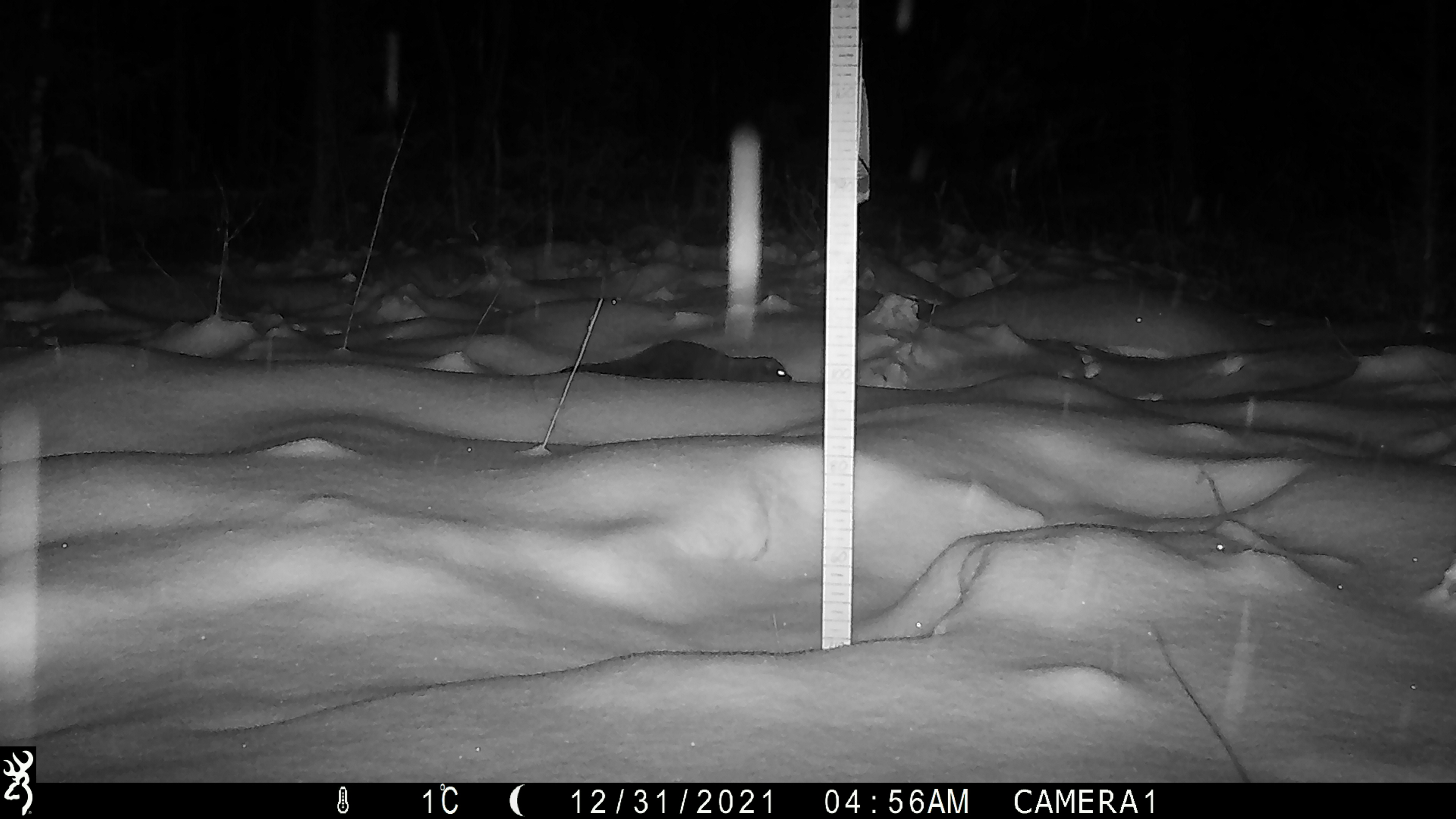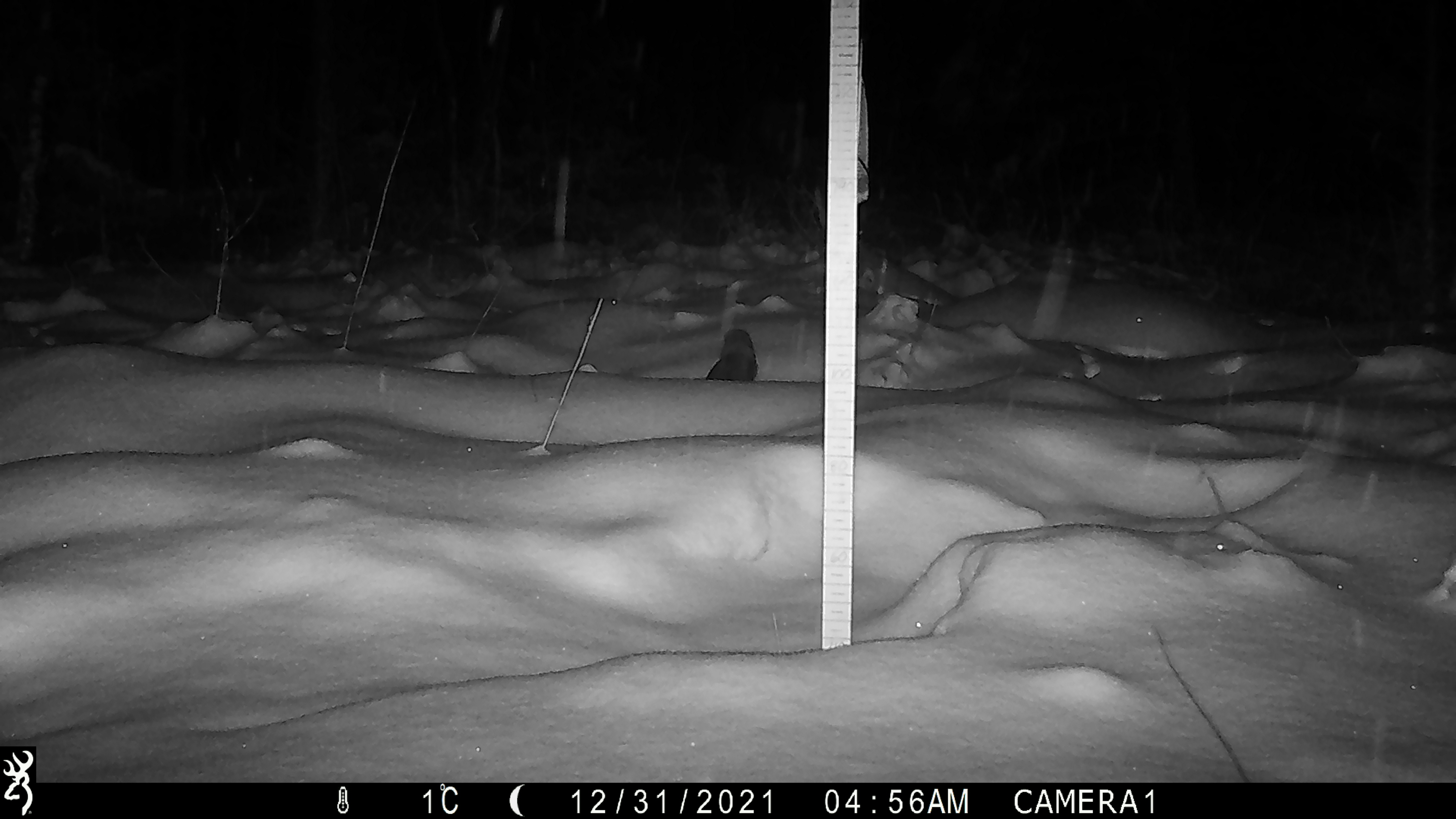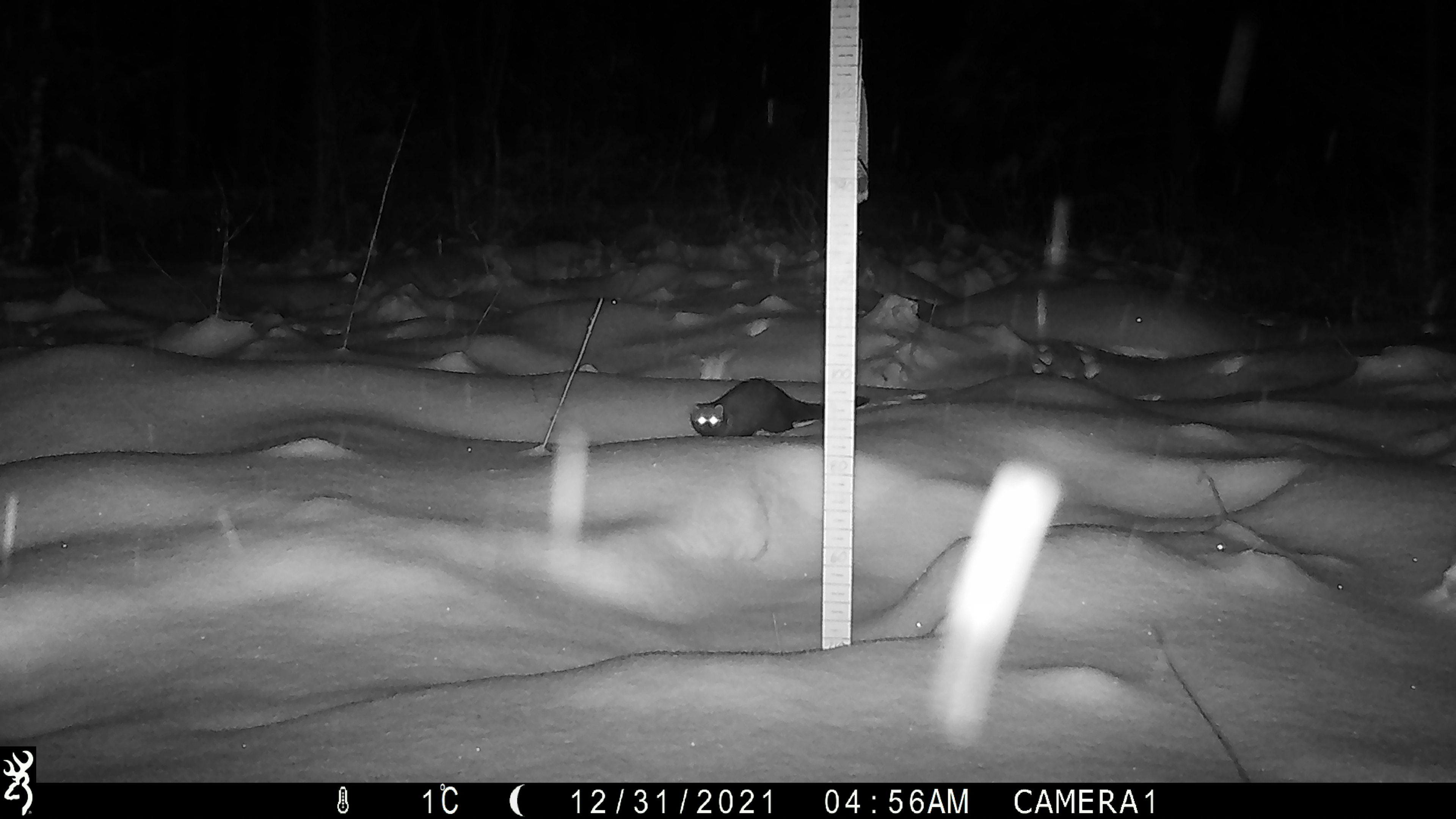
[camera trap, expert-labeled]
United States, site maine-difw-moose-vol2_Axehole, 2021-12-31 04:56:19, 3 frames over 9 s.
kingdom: Animalia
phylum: Chordata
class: Mammalia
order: Carnivora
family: Mustelidae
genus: Pekania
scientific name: Pekania pennanti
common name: fisher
Fisher (Pekania pennanti).